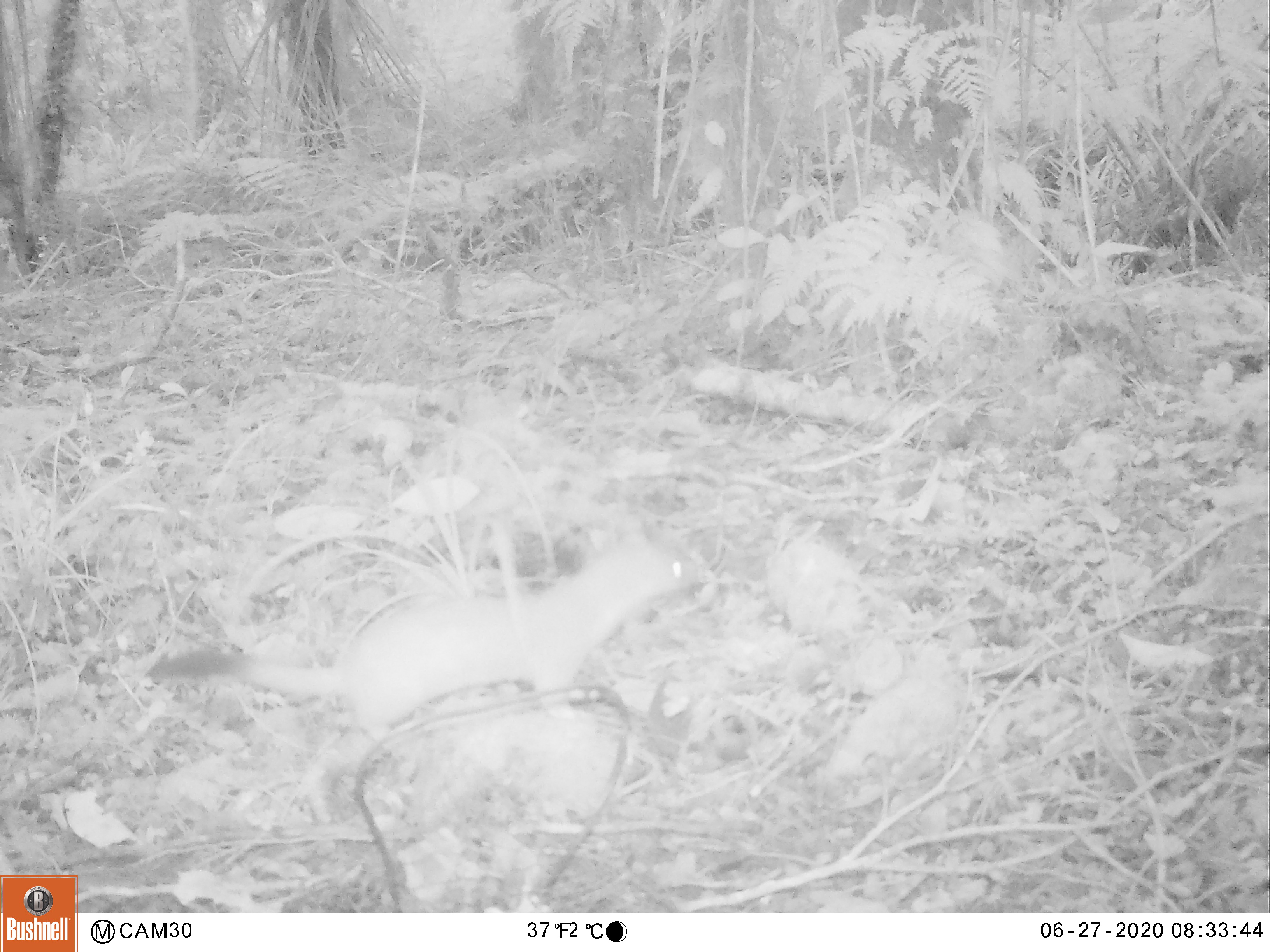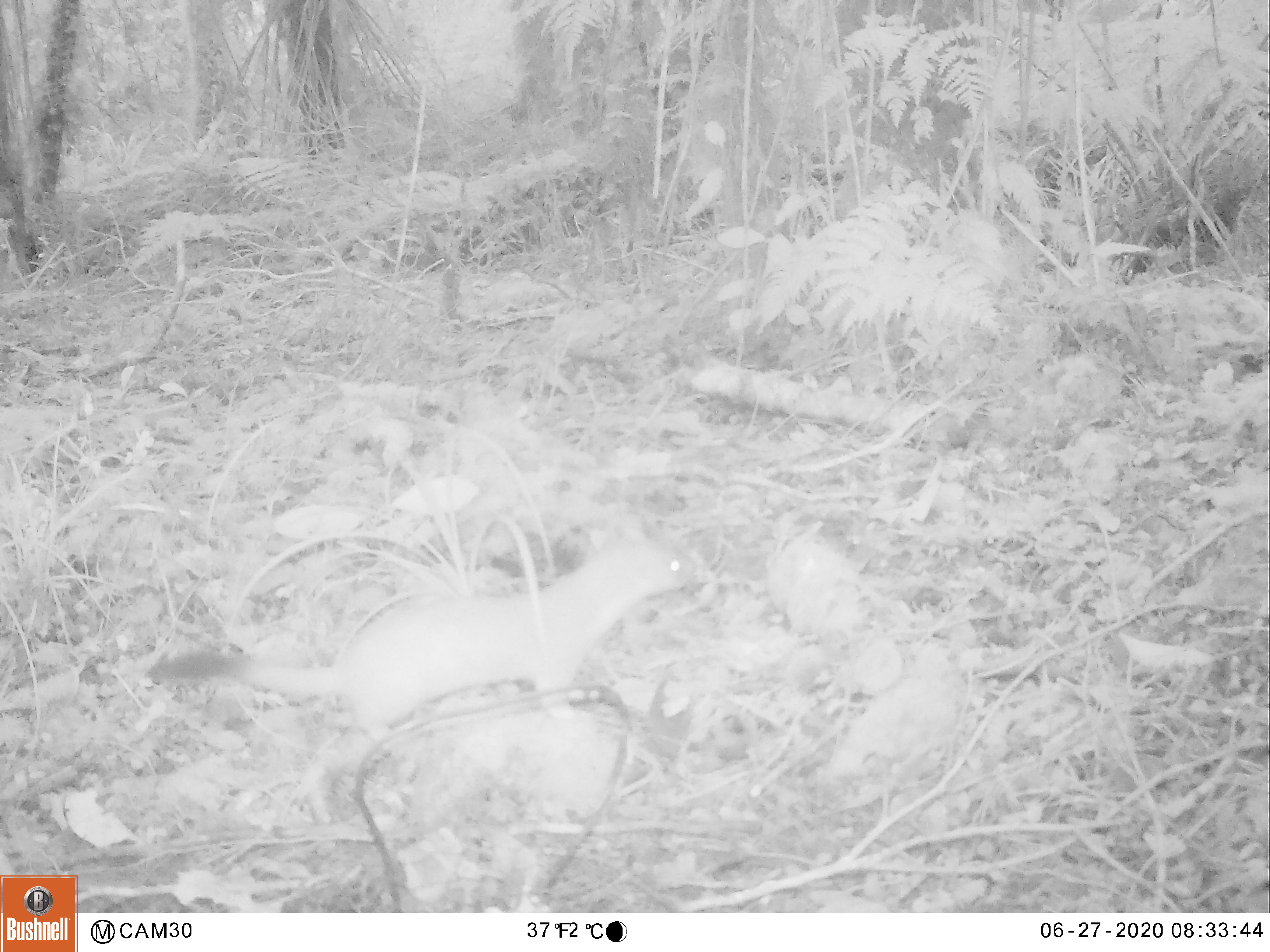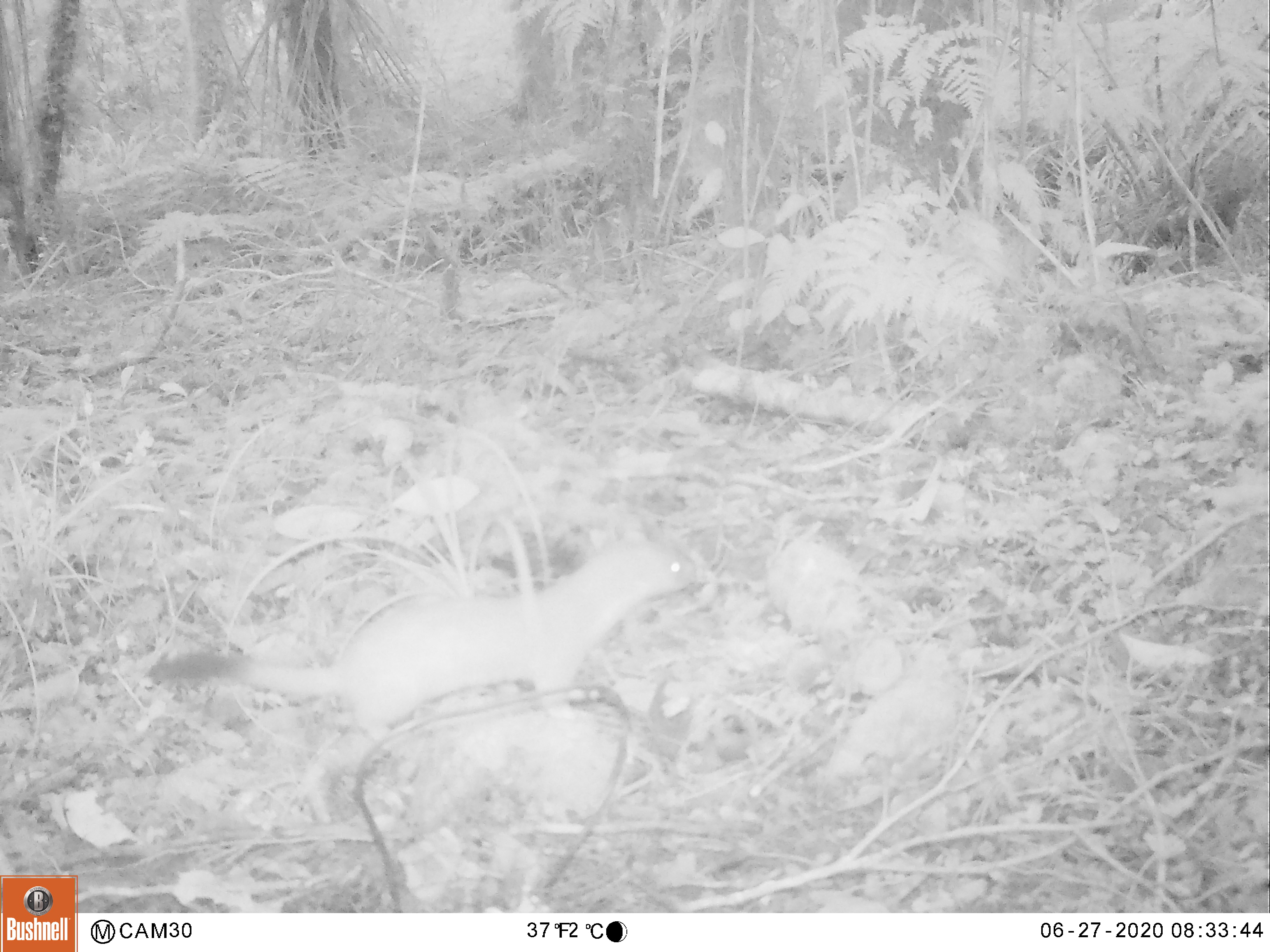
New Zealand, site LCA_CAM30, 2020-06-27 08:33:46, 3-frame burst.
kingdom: Animalia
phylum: Chordata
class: Mammalia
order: Carnivora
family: Mustelidae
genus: Mustela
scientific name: Mustela erminea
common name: stoat